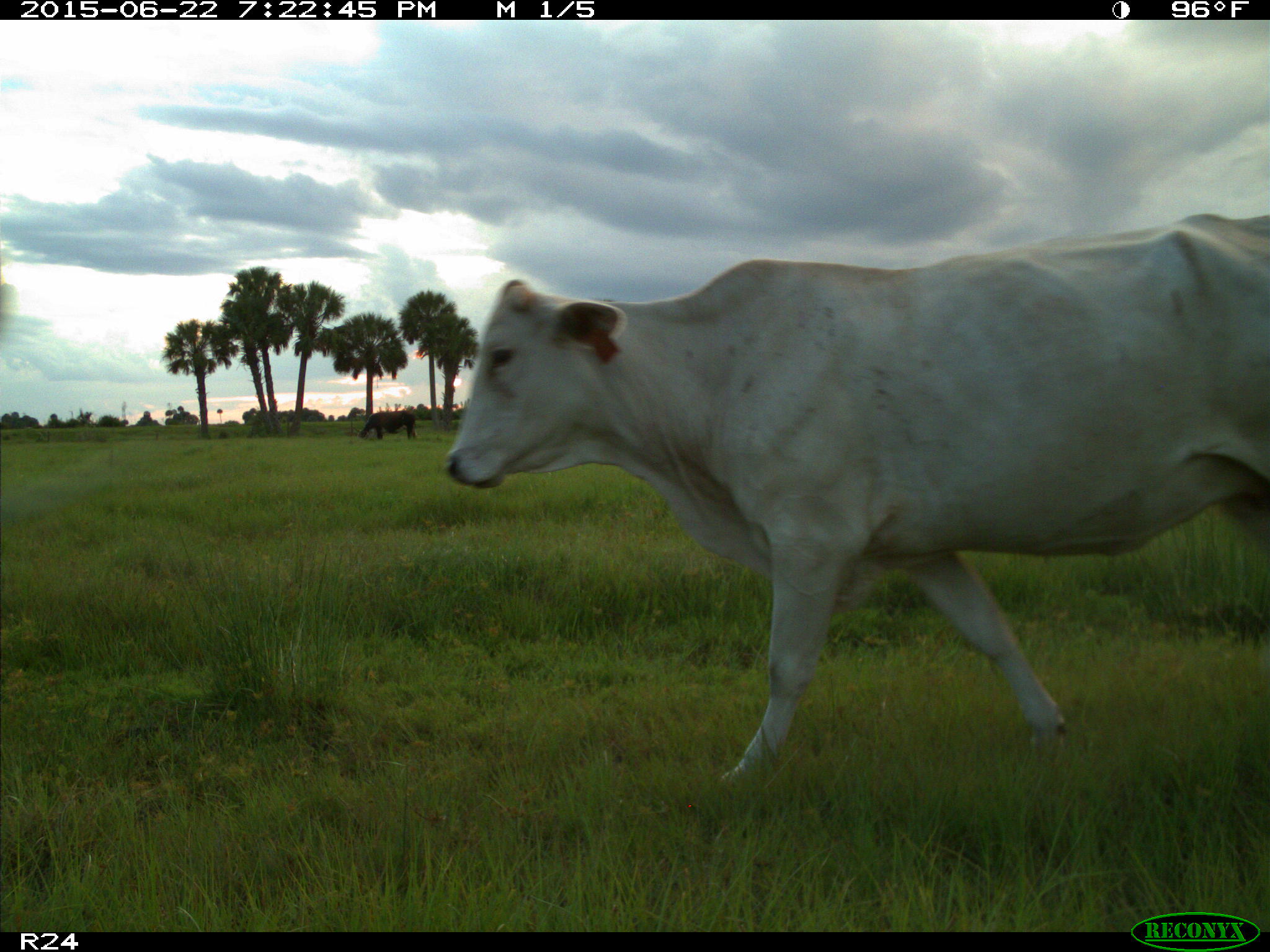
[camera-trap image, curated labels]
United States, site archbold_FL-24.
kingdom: Animalia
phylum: Chordata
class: Mammalia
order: Artiodactyla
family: Bovidae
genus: Bos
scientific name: Bos taurus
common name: domestic cow